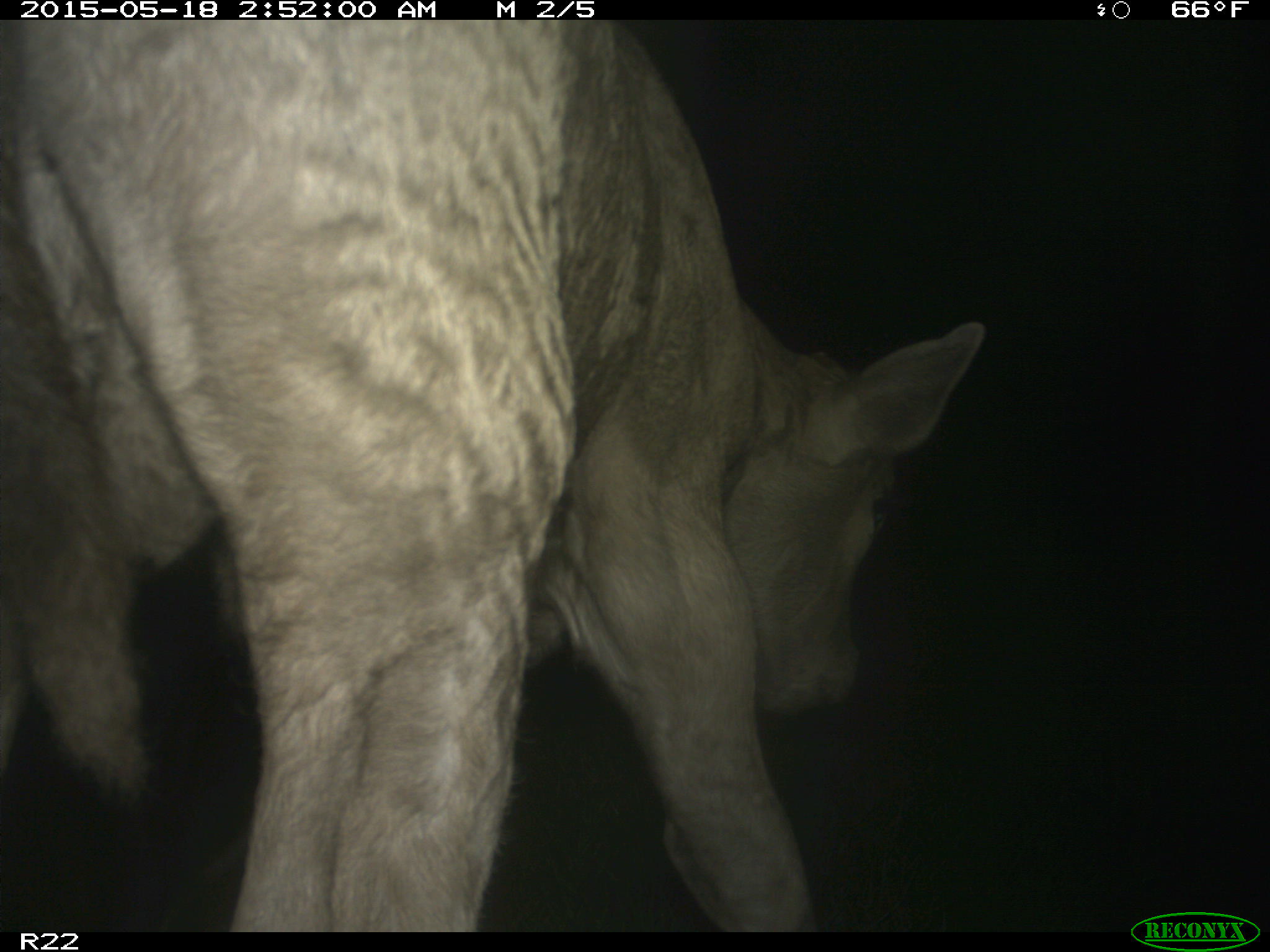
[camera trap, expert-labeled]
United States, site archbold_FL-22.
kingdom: Animalia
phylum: Chordata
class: Mammalia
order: Artiodactyla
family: Bovidae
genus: Bos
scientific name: Bos taurus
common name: domestic cow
Bos taurus (domestic cow).